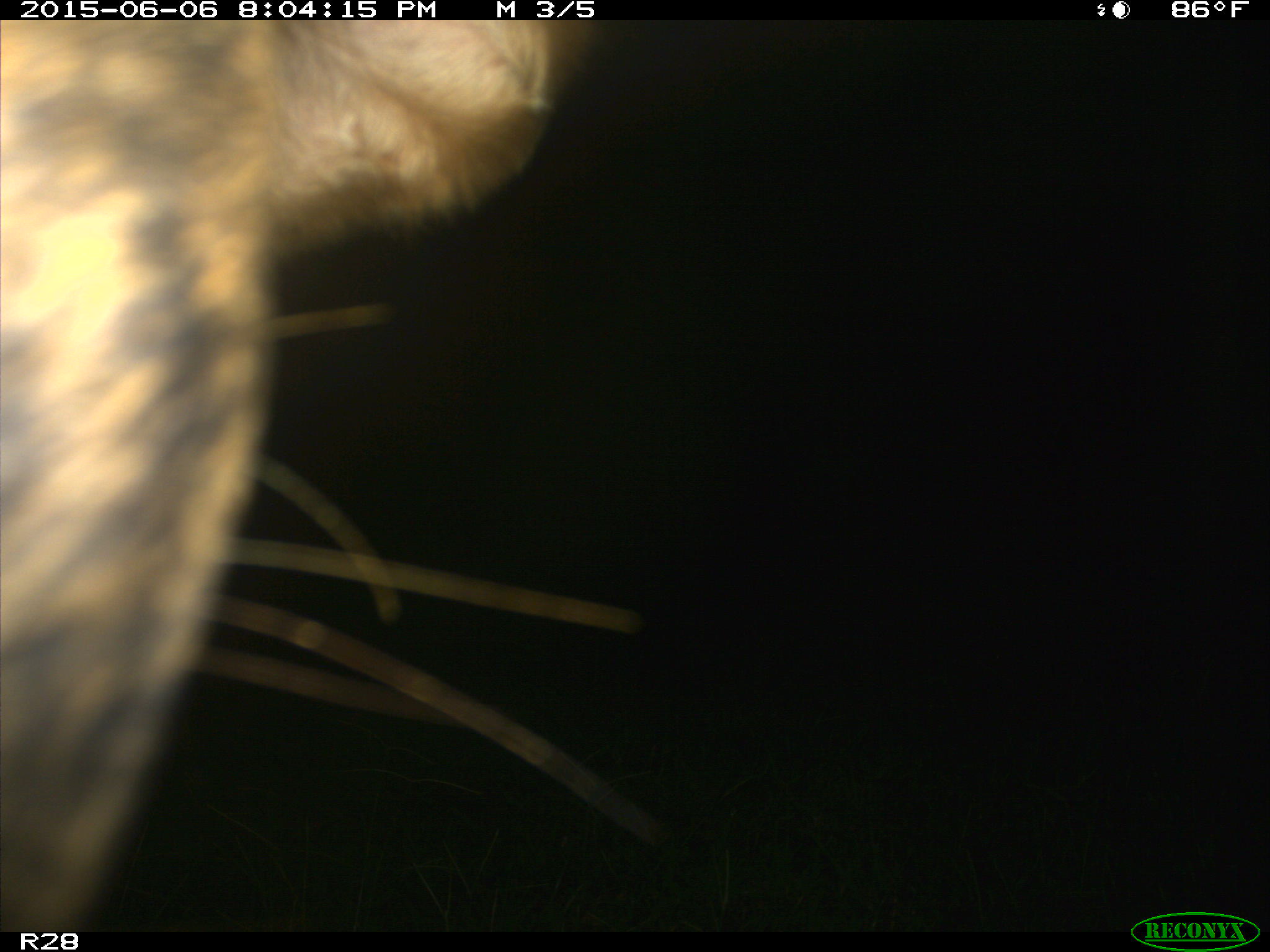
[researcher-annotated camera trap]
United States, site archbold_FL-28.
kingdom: Animalia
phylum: Chordata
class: Mammalia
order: Artiodactyla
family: Bovidae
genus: Bos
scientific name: Bos taurus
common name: domestic cow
Bos taurus (domestic cow).